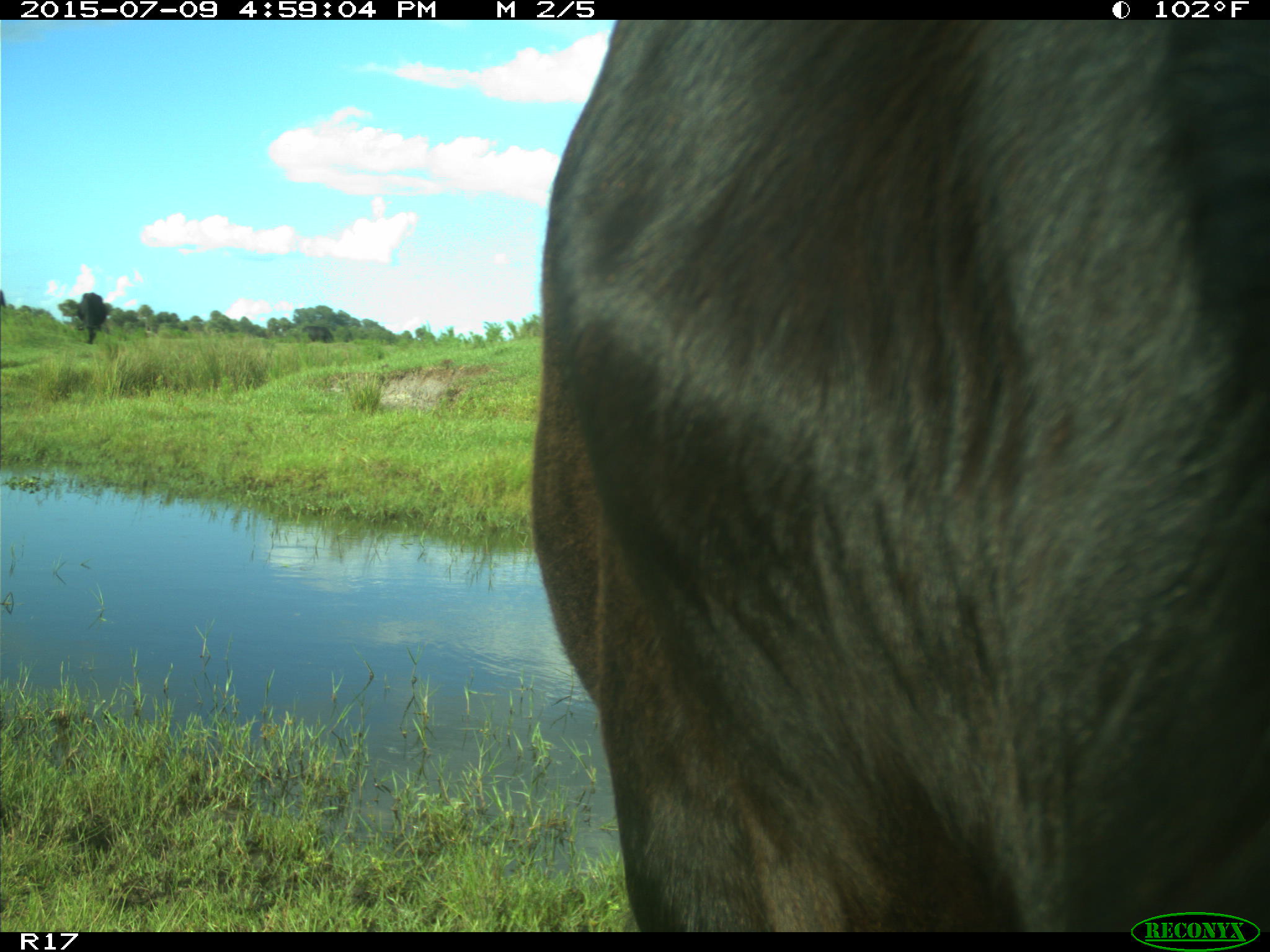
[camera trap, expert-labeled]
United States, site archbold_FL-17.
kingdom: Animalia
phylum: Chordata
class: Mammalia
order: Artiodactyla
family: Bovidae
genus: Bos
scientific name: Bos taurus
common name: domestic cow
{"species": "Bos taurus (domestic cow)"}